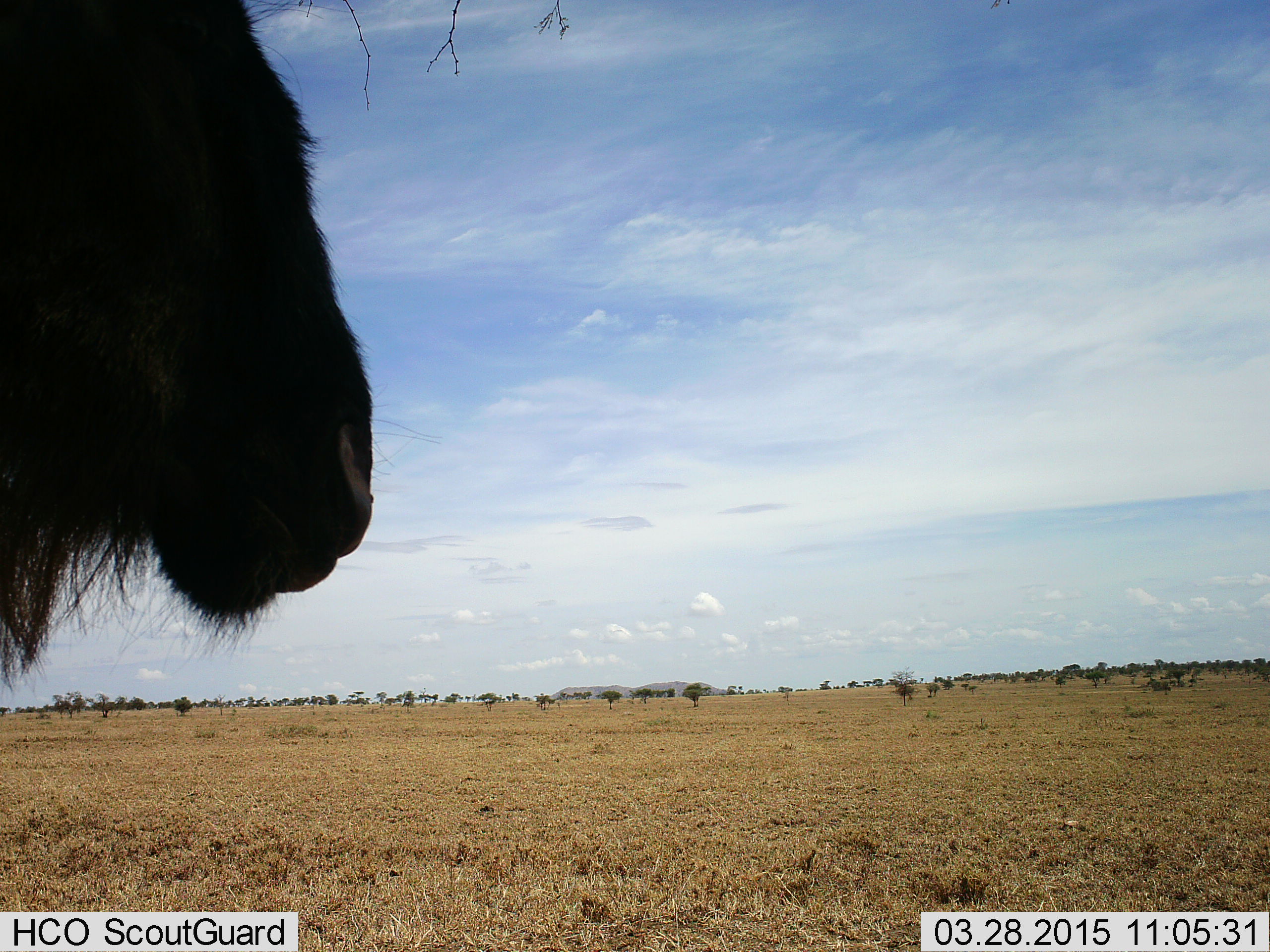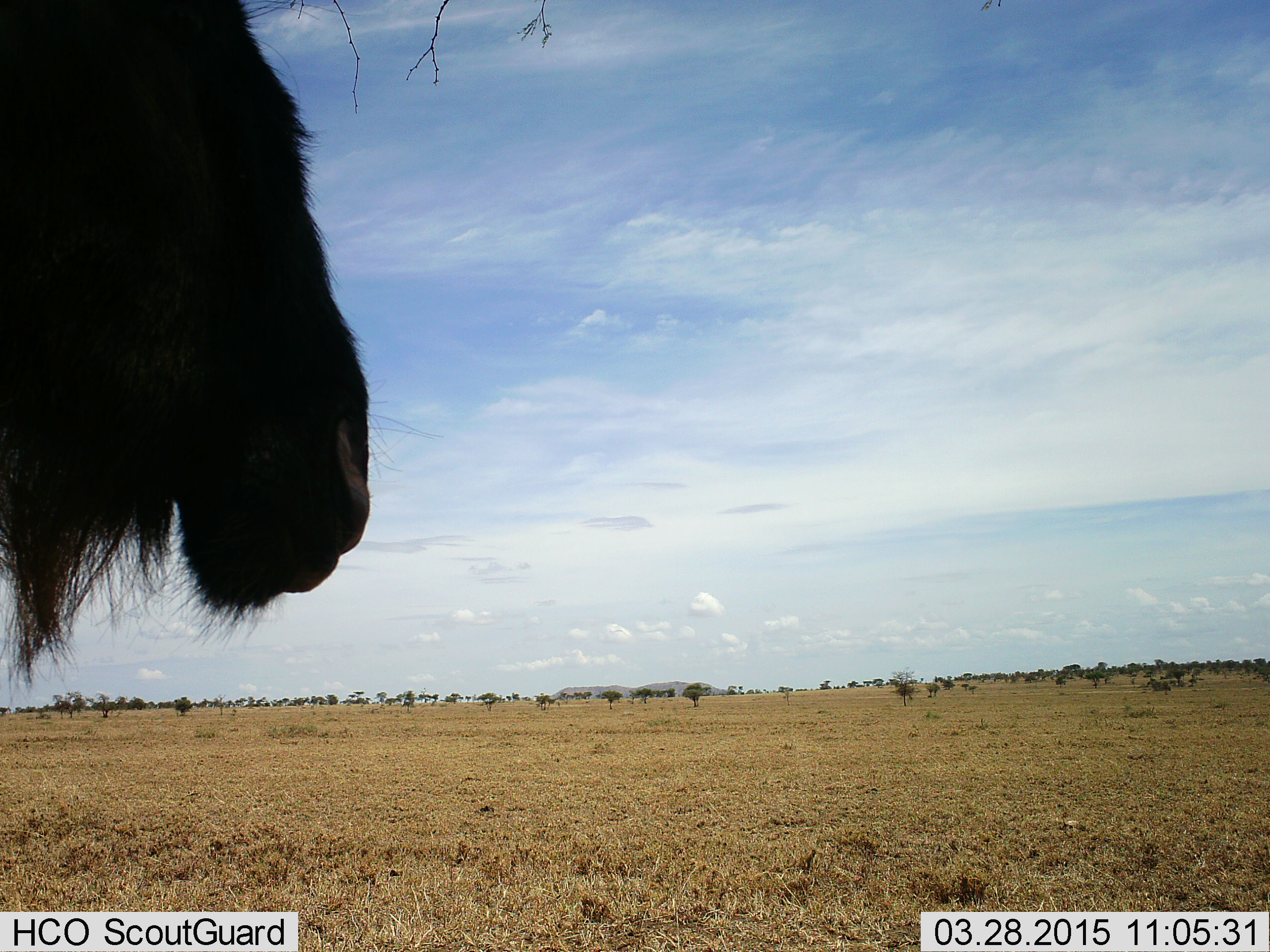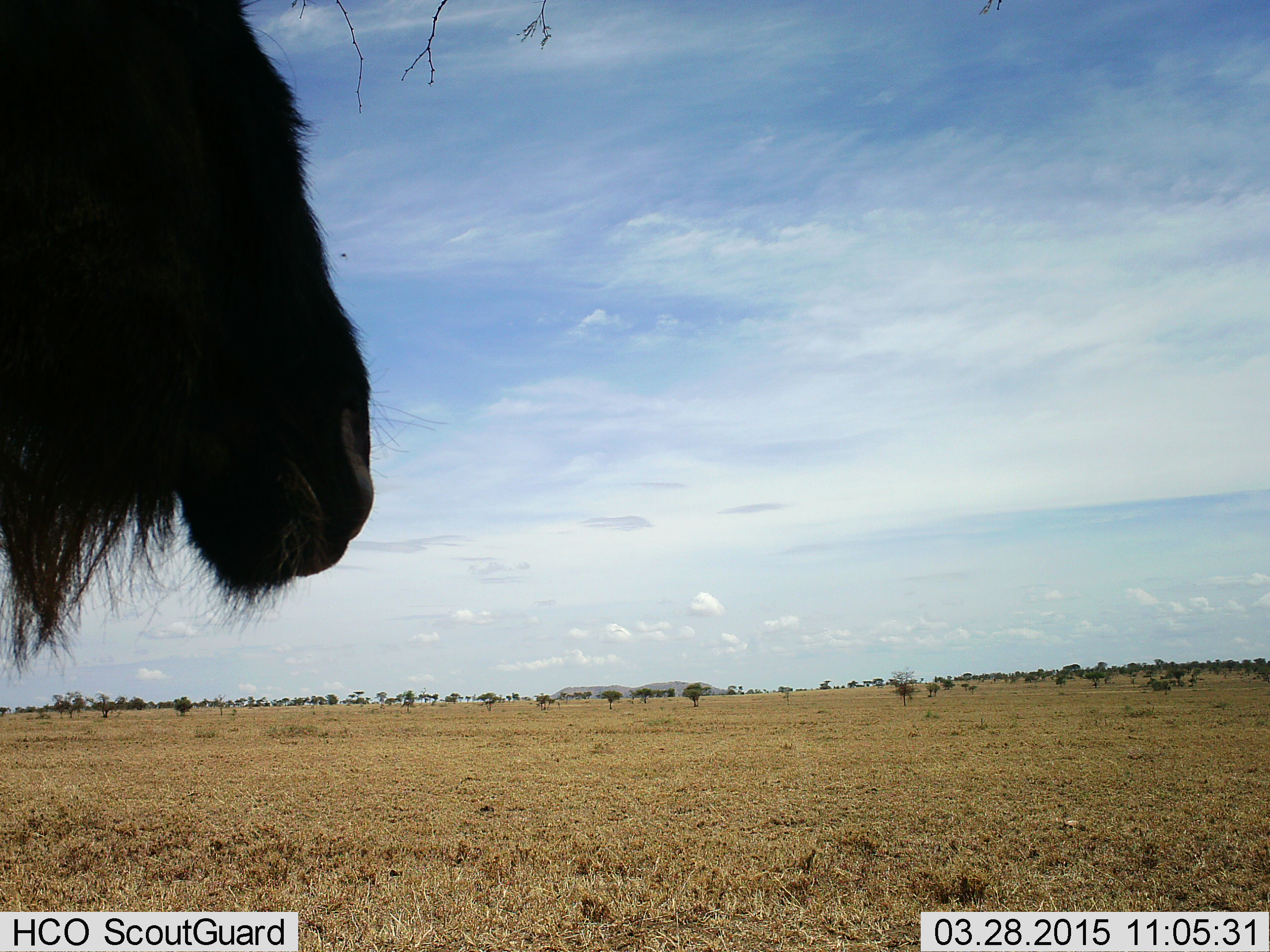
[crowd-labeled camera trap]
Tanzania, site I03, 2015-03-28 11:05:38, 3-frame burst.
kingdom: Animalia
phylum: Chordata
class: Mammalia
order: Artiodactyla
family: Bovidae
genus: Connochaetes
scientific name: Connochaetes taurinus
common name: blue wildebeest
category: wildebeest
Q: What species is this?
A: Wildebeest (blue wildebeest) (Connochaetes taurinus).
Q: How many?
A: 1.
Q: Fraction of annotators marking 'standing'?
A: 90%.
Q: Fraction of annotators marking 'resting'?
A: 0%.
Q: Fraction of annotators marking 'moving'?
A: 0%.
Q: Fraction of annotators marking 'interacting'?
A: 0%.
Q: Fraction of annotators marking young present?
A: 0%.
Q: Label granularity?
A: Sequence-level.